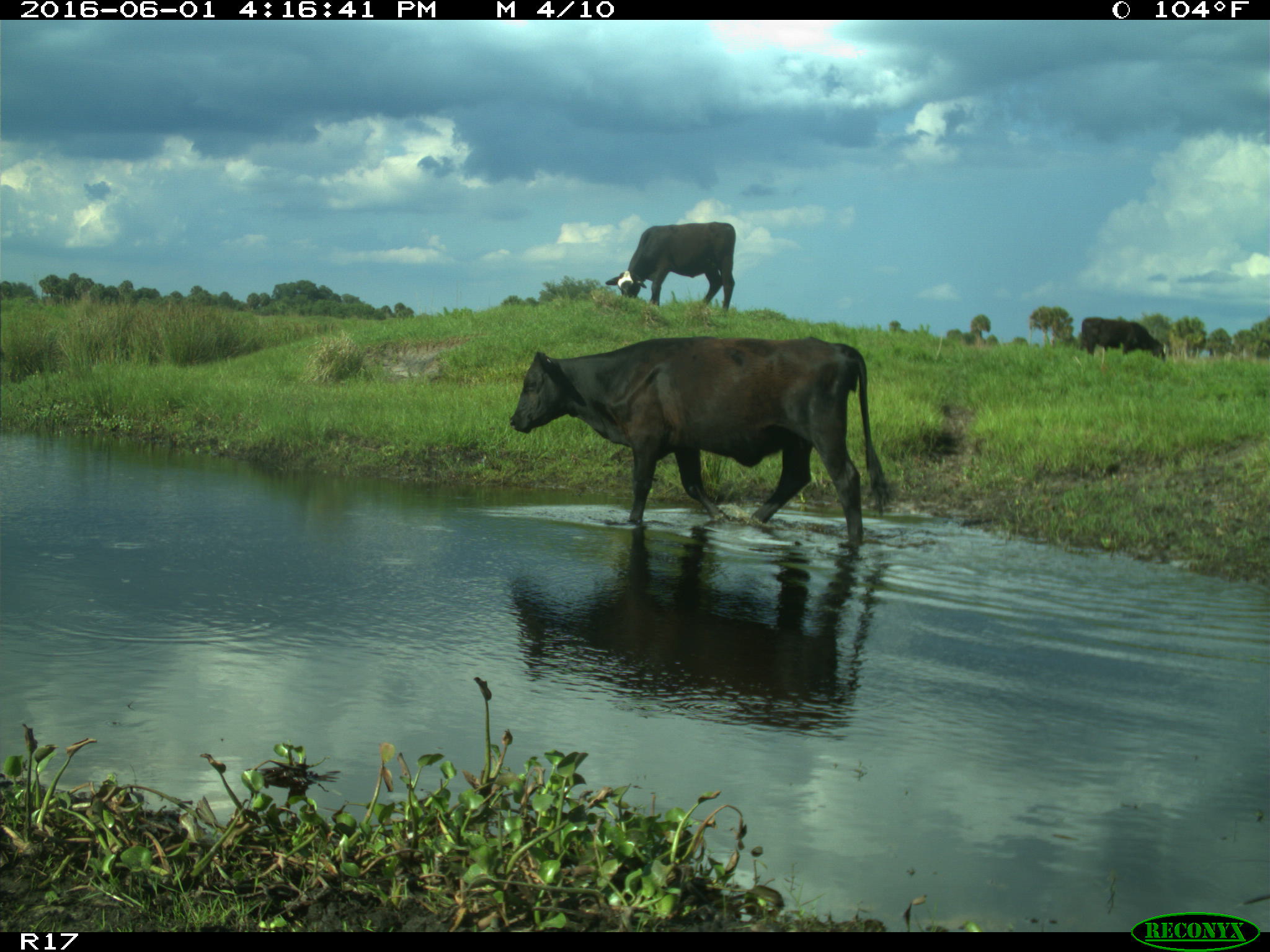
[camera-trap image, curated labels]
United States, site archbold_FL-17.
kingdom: Animalia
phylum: Chordata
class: Mammalia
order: Artiodactyla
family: Bovidae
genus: Bos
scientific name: Bos taurus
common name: domestic cow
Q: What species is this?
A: Bos taurus (domestic cow).